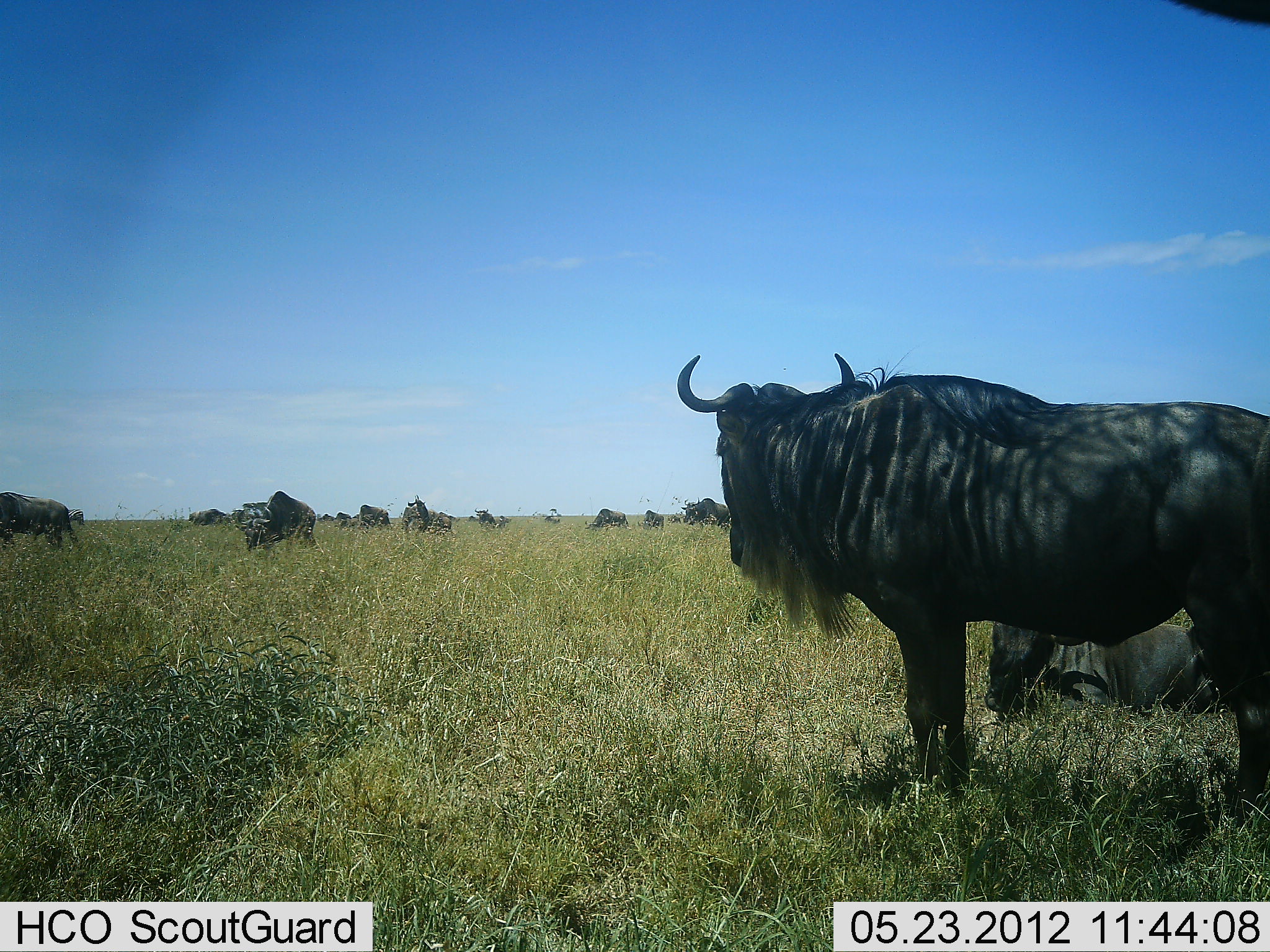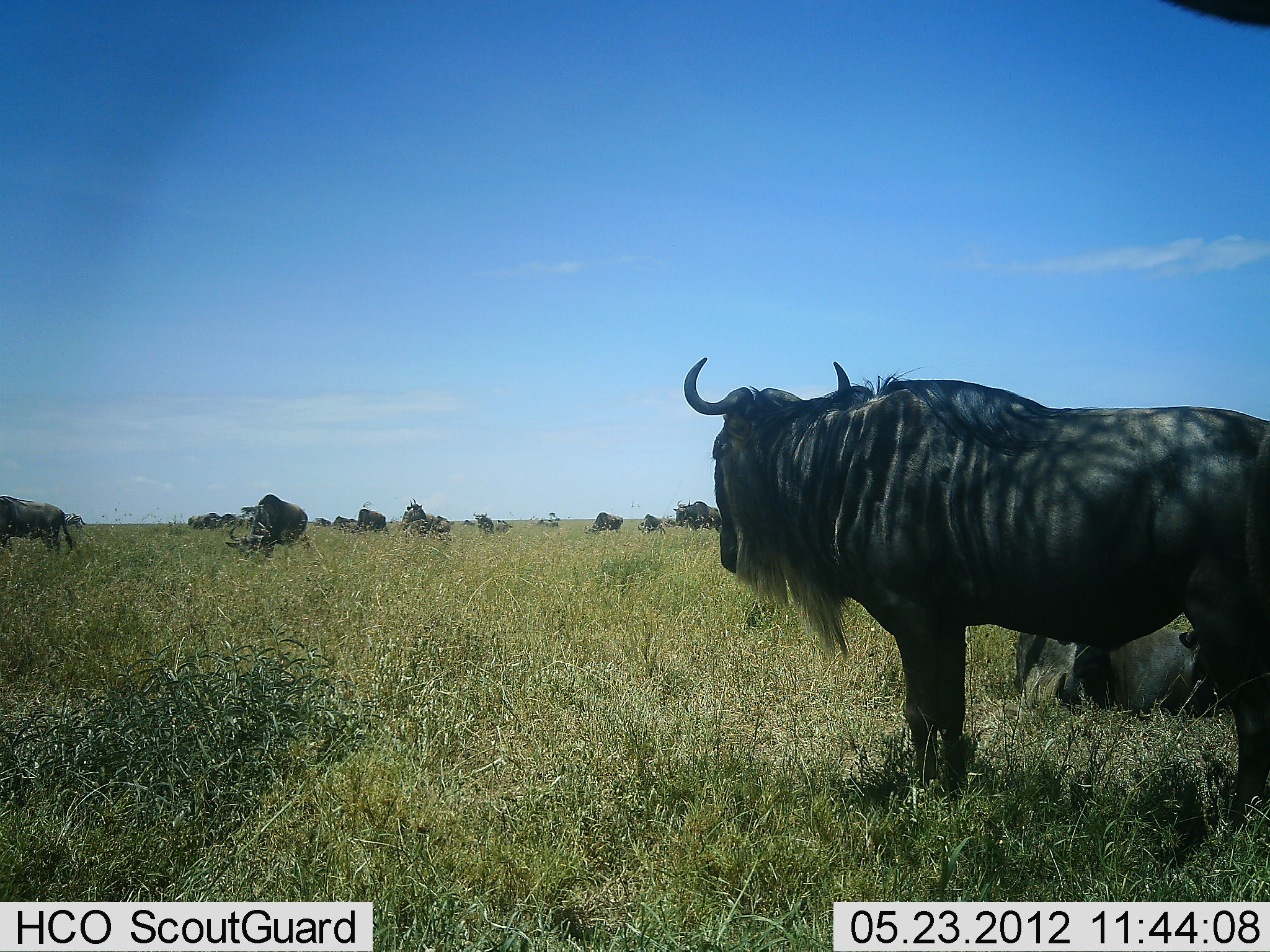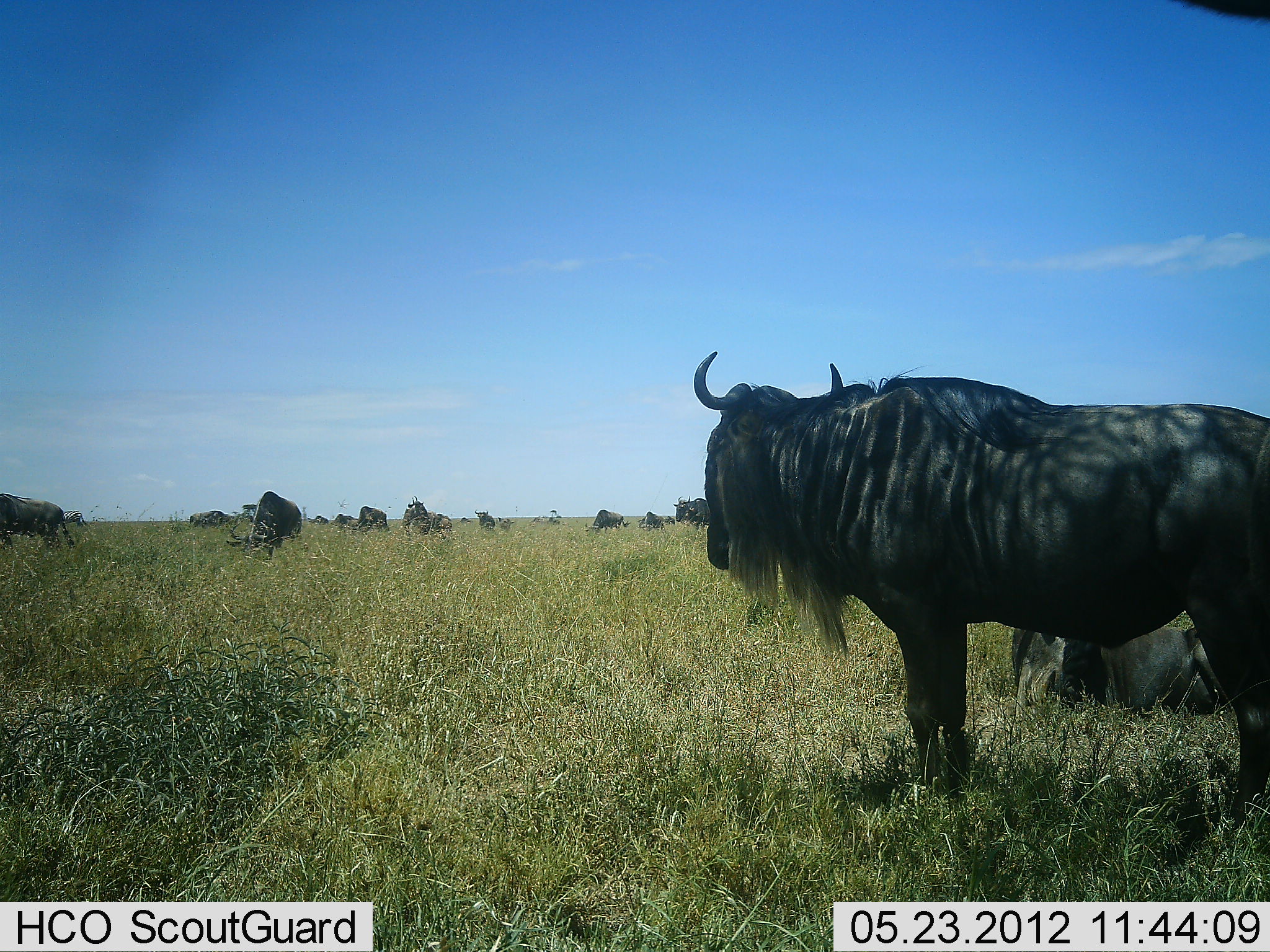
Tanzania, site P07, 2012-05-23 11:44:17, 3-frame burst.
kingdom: Animalia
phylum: Chordata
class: Mammalia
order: Artiodactyla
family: Bovidae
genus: Connochaetes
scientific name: Connochaetes taurinus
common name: blue wildebeest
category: wildebeest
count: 11-50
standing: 91%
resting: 65%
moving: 30%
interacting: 4%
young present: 0%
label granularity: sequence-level